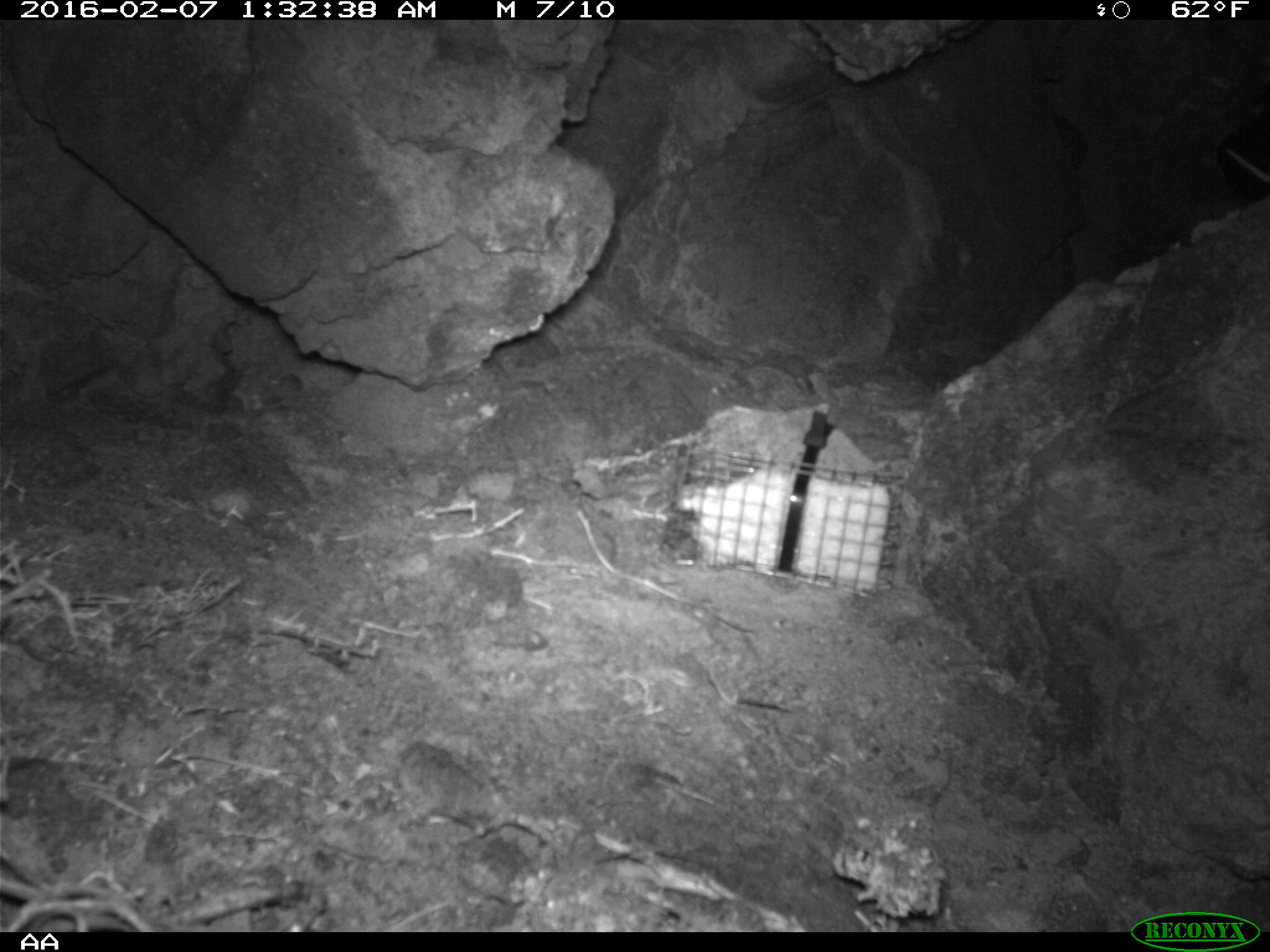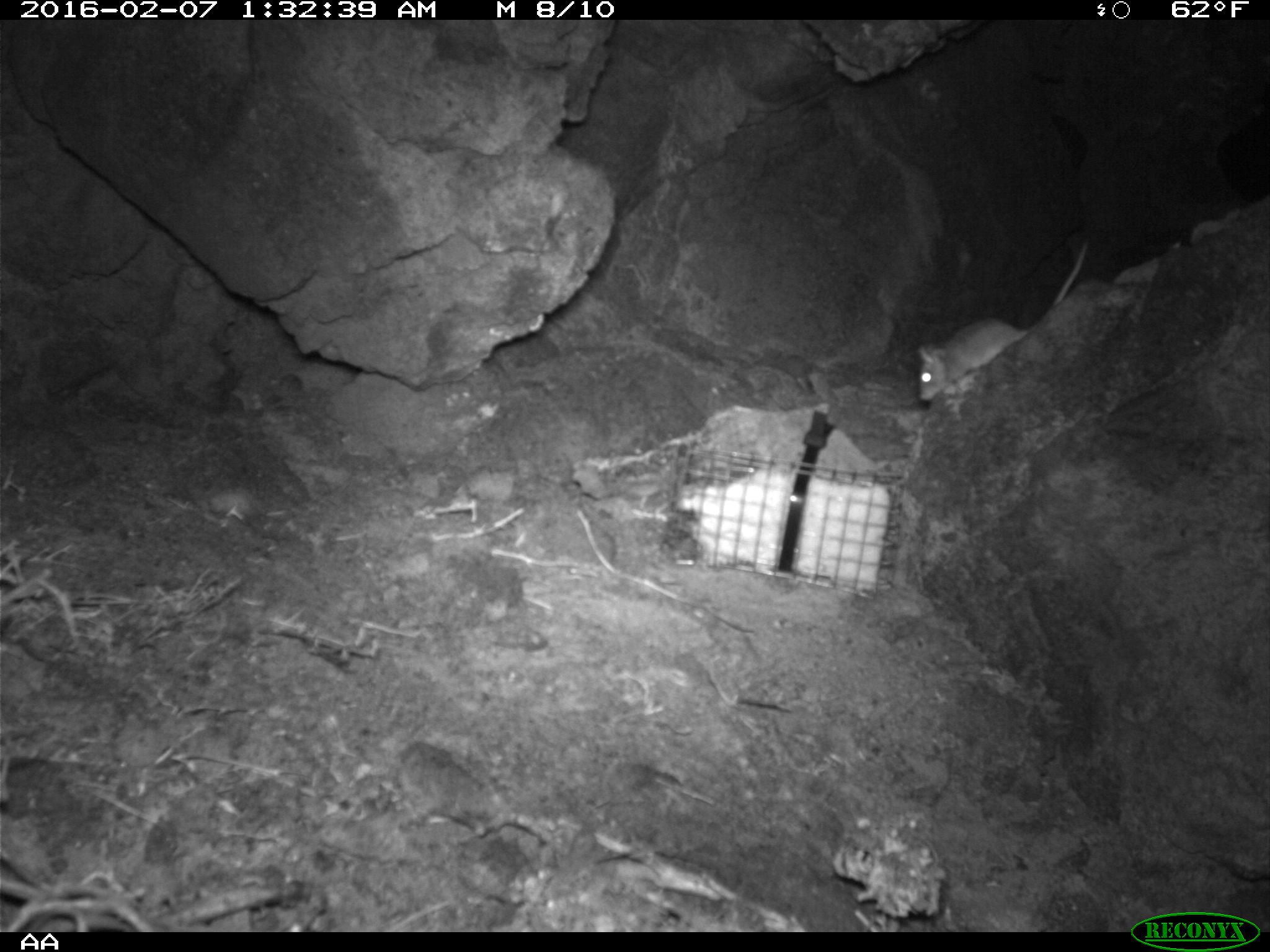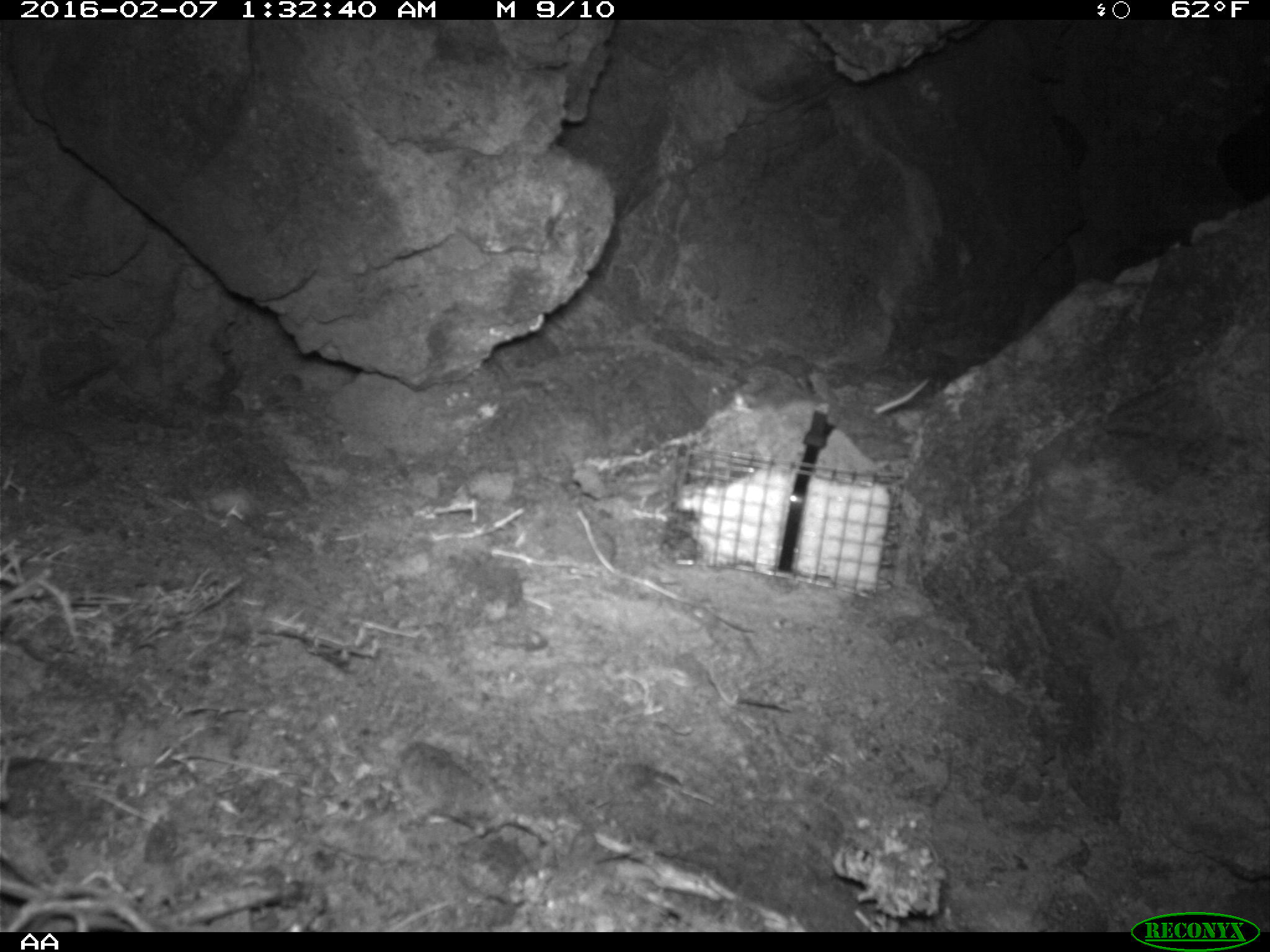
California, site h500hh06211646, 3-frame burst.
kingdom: Animalia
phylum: Chordata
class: Mammalia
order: Rodentia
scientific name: Rodentia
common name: rodent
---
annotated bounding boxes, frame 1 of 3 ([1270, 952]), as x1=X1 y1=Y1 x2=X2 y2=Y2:
rodent: x1=1223 y1=148 x2=1269 y2=183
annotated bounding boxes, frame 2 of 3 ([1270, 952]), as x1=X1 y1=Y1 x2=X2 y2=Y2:
rodent: x1=917 y1=244 x2=1088 y2=400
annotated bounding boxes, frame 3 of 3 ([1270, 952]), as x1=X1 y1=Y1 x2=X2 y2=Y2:
rodent: x1=726 y1=372 x2=933 y2=415